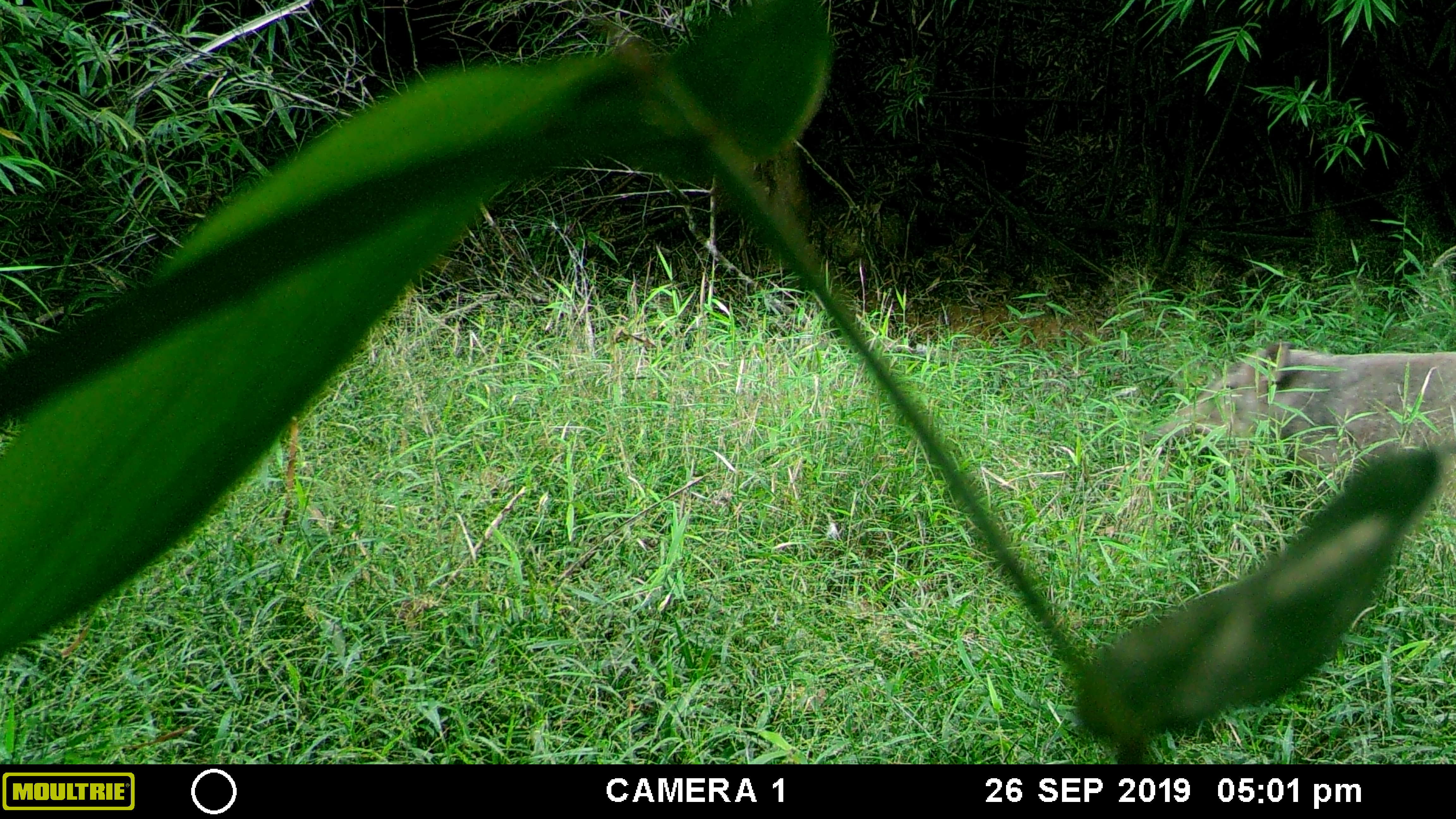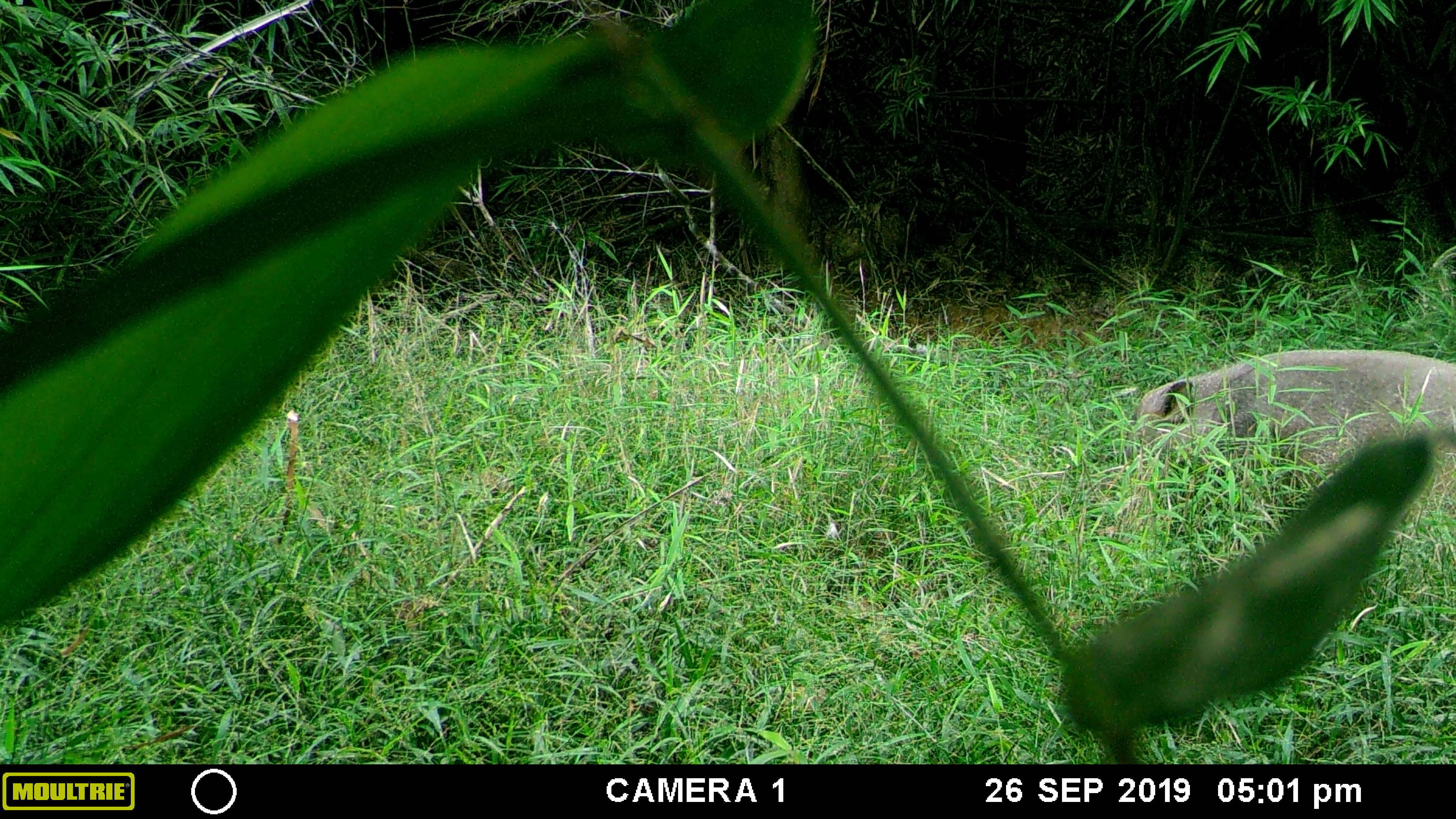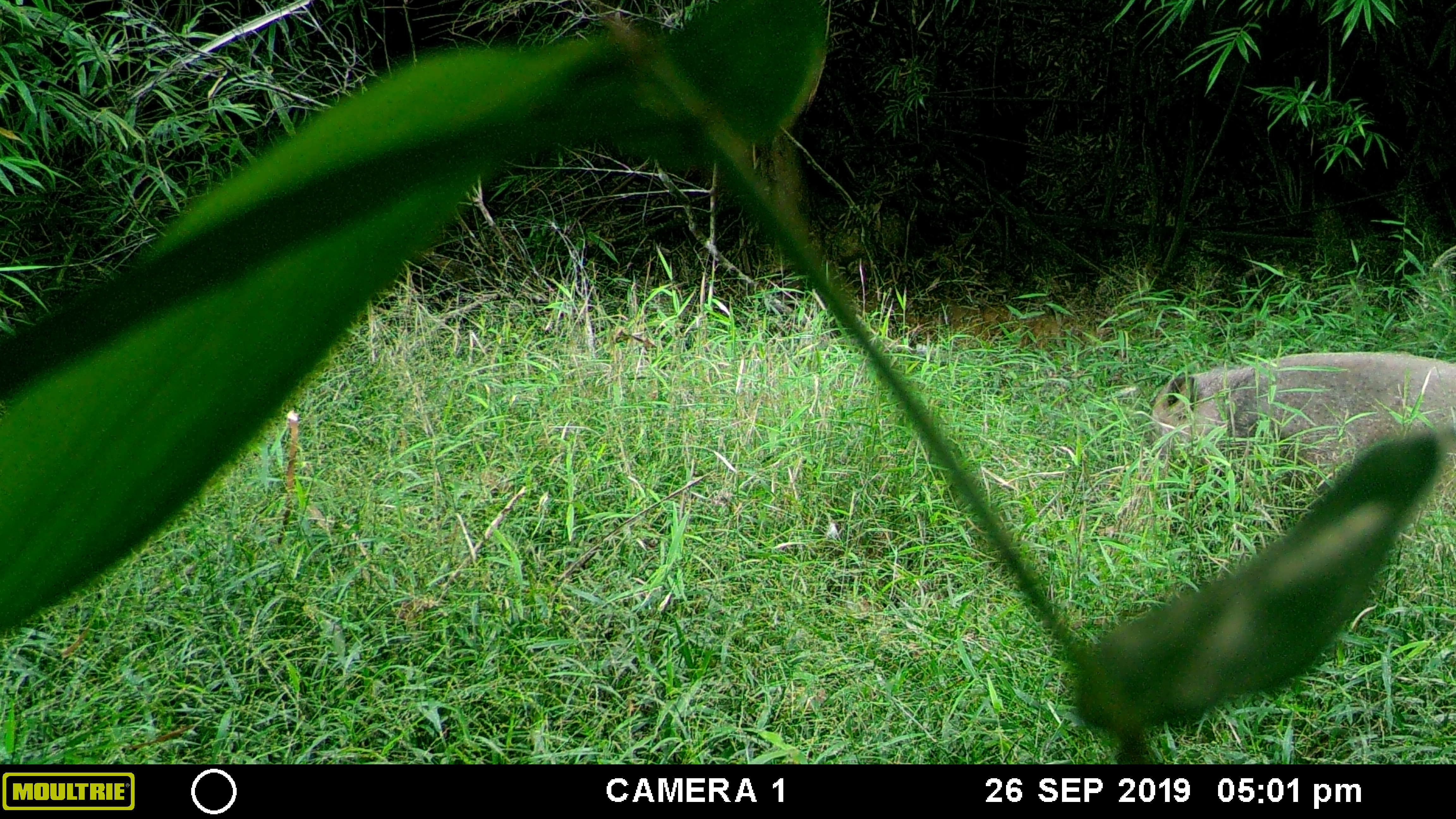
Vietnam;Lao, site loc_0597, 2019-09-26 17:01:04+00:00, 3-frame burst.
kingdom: Animalia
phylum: Chordata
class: Mammalia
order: Artiodactyla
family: Suidae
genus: Sus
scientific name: Sus scrofa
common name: eurasian wild pig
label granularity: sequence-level